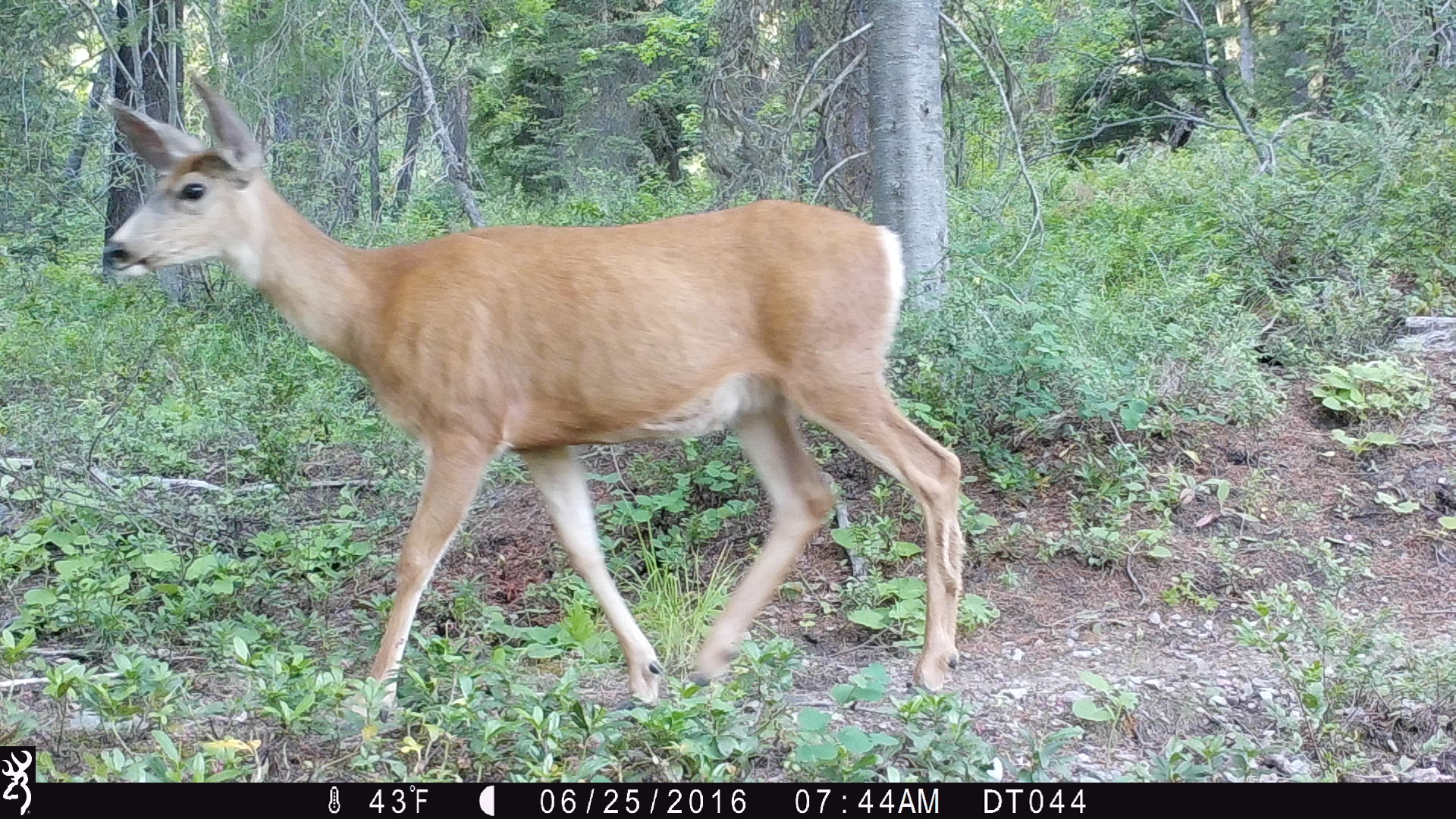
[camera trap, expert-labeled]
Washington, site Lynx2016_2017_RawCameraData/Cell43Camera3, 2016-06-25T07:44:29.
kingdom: Animalia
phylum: Chordata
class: Mammalia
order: Artiodactyla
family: Cervidae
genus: Odocoileus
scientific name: Odocoileus hemionus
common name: mule deer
Odocoileus hemionus (mule deer). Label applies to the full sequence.